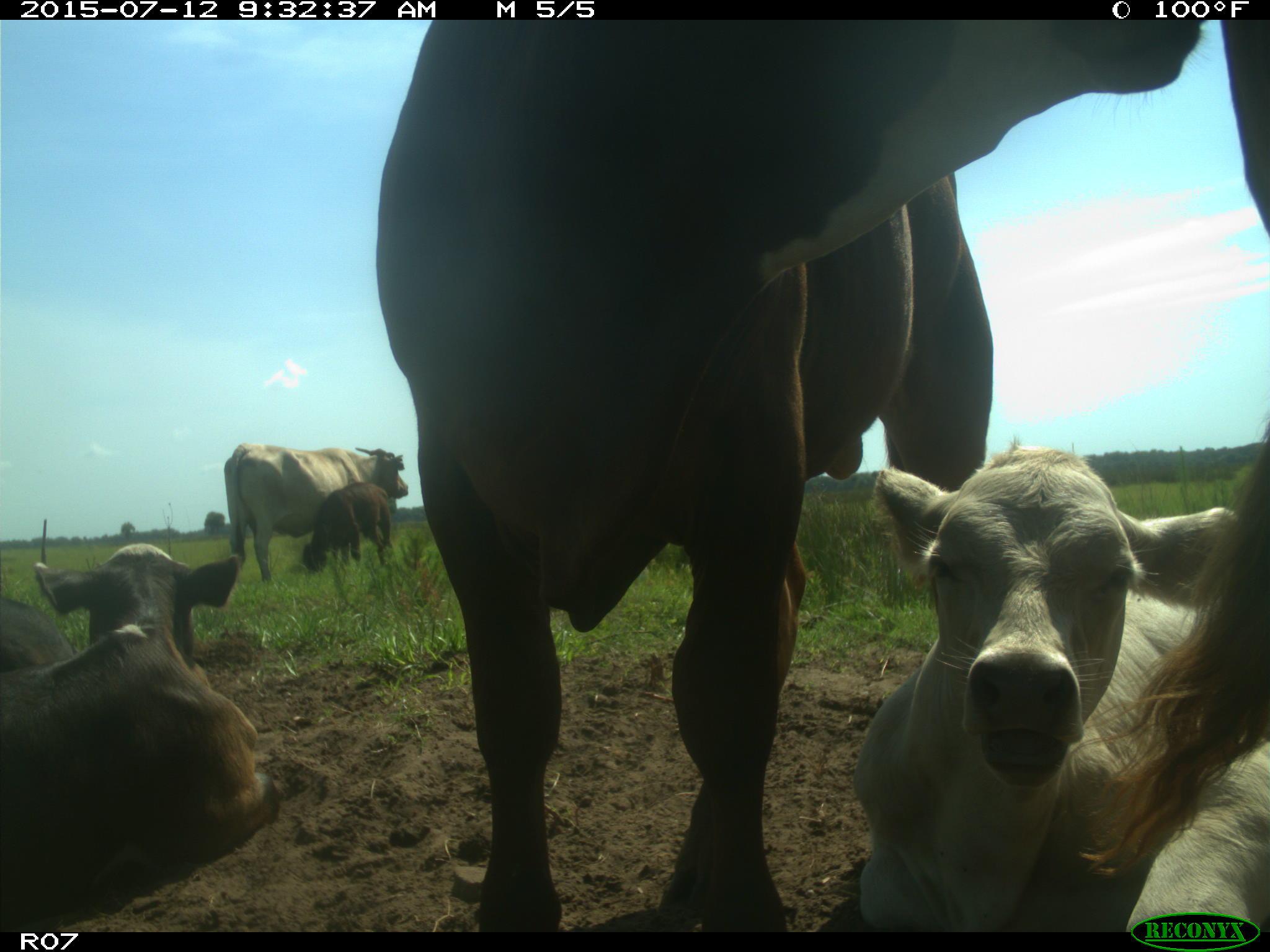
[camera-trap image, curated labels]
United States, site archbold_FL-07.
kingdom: Animalia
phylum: Chordata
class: Mammalia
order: Artiodactyla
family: Bovidae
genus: Bos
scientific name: Bos taurus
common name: domestic cow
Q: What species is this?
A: Bos taurus (domestic cow).